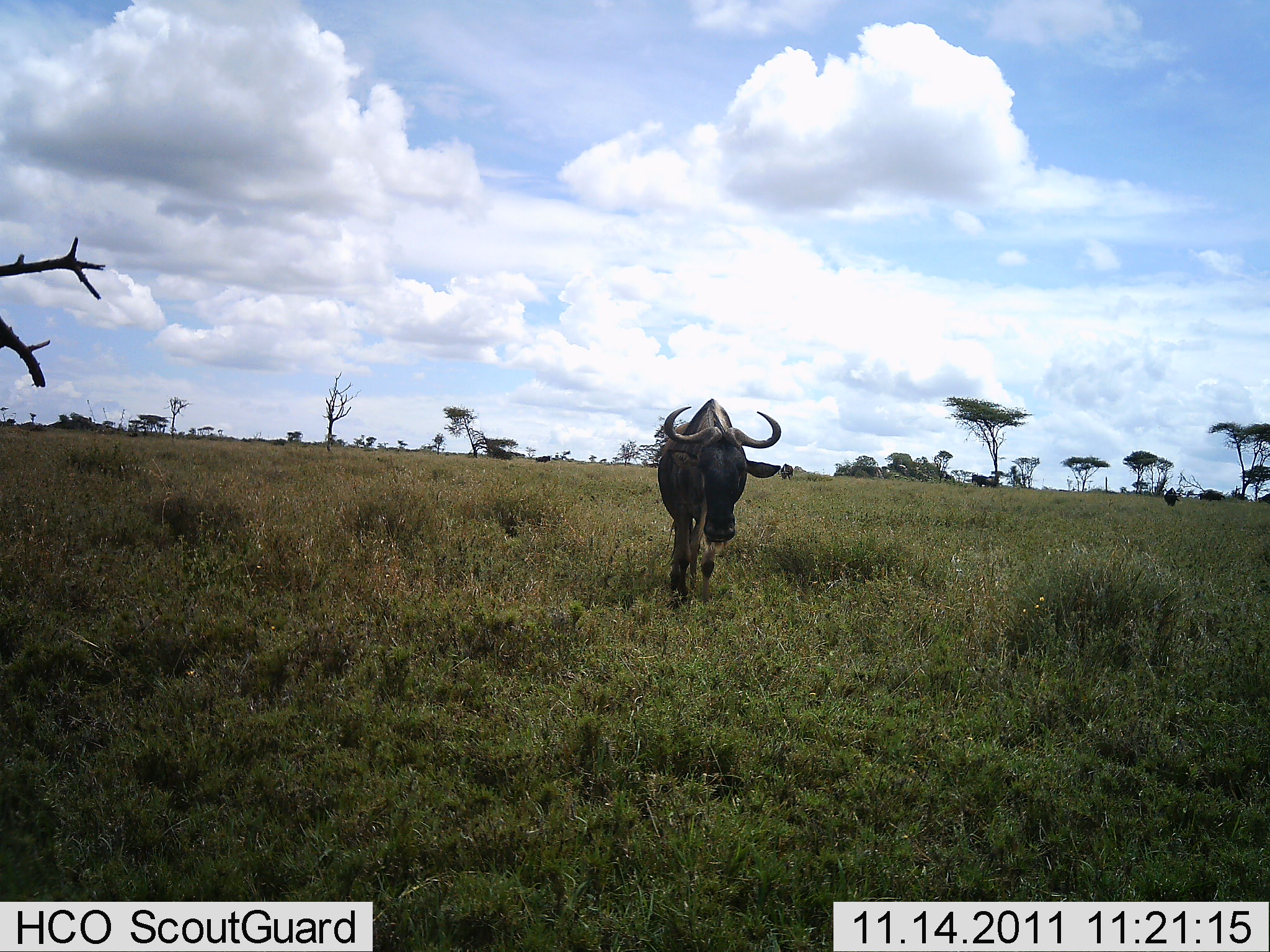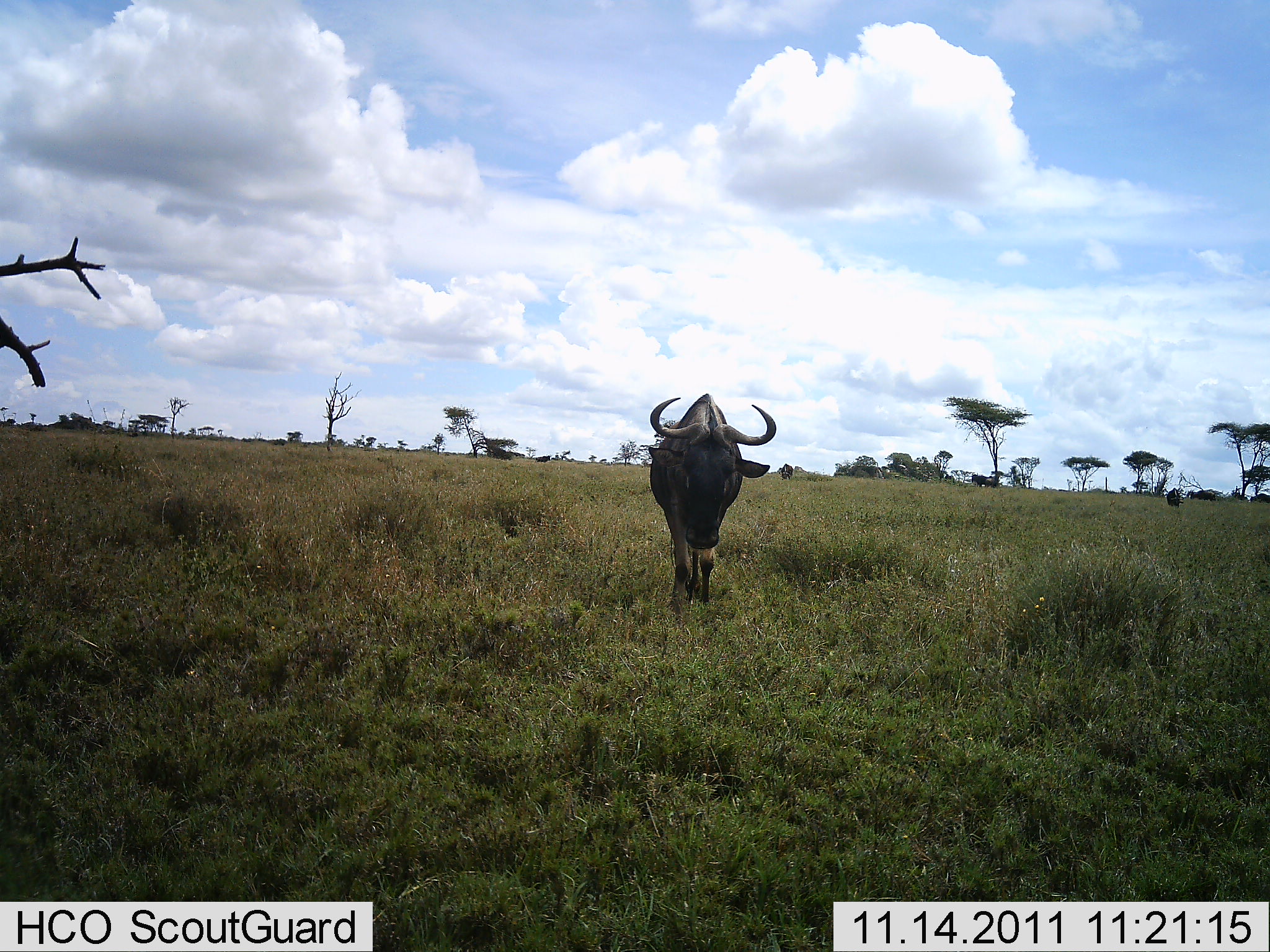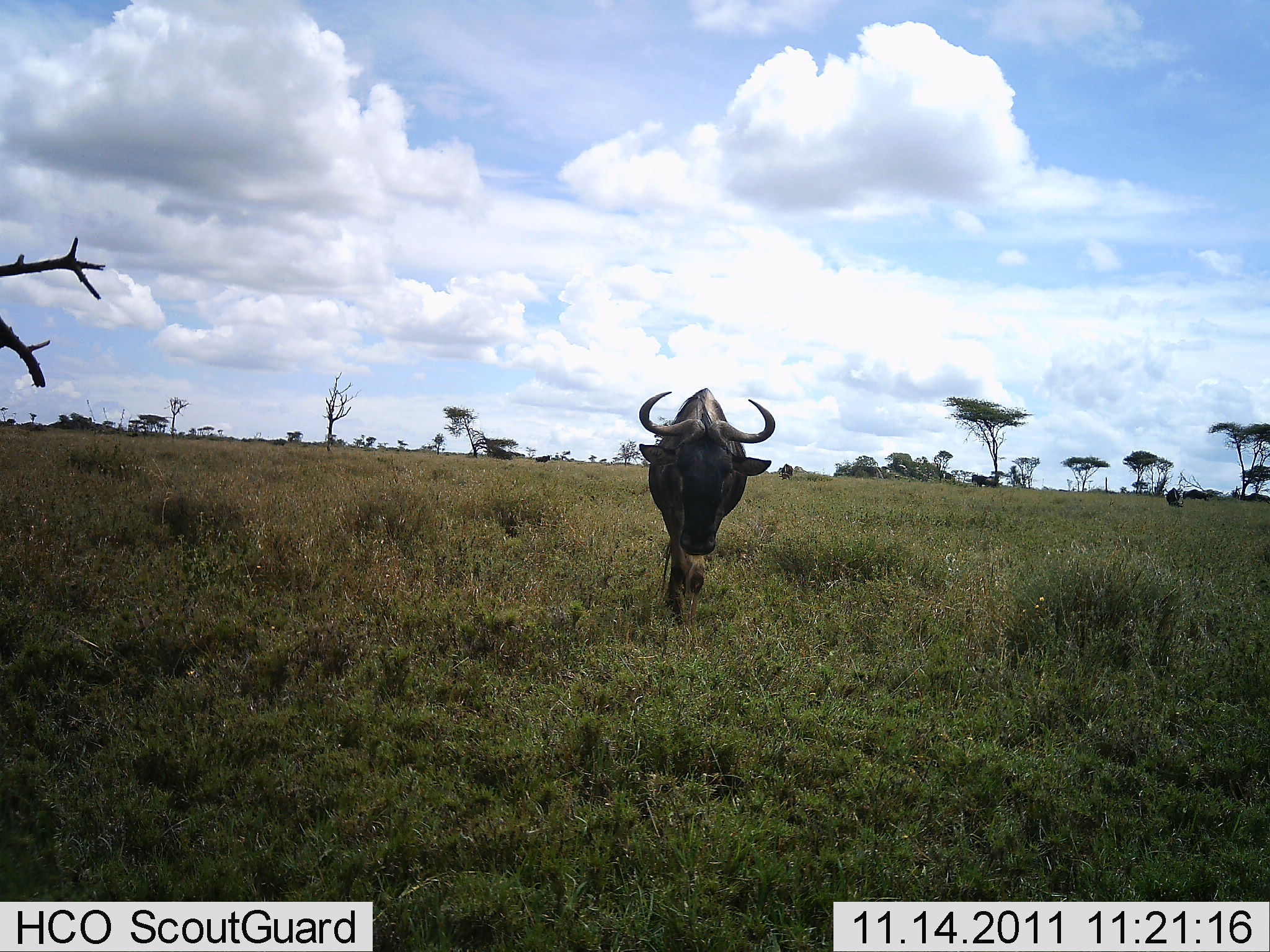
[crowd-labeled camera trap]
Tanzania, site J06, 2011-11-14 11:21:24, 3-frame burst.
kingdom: Animalia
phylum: Chordata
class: Mammalia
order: Artiodactyla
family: Bovidae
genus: Connochaetes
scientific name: Connochaetes taurinus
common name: blue wildebeest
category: wildebeest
Wildebeest (blue wildebeest) (Connochaetes taurinus), count 1. Behavior (volunteer vote fractions): standing 8%, resting 0%, moving 100%, interacting 0%. Young present (vote fraction): 0%. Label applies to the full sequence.